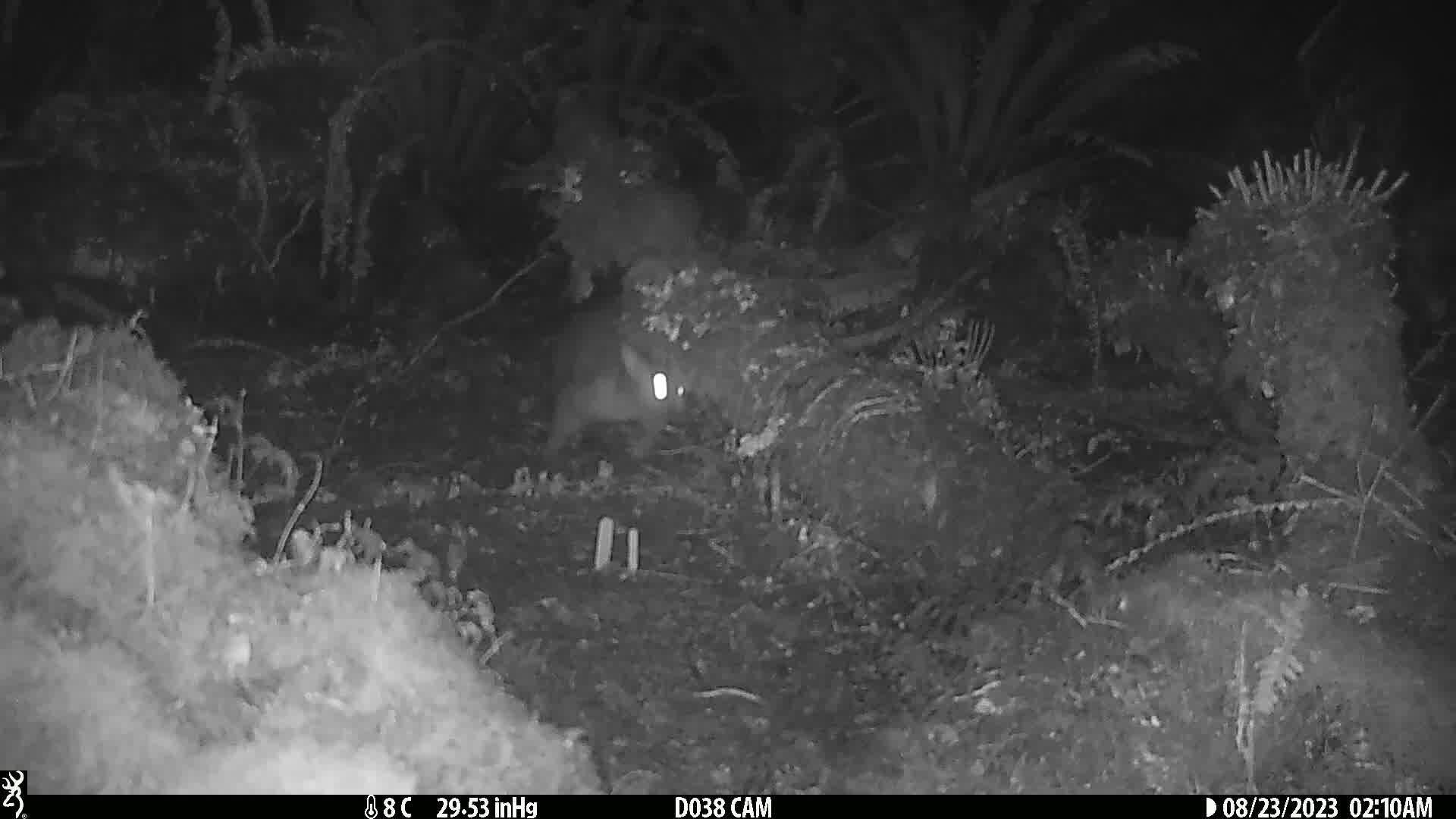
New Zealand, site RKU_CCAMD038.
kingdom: Animalia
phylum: Chordata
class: Mammalia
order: Diprotodontia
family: Phalangeridae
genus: Trichosurus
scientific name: Trichosurus vulpecula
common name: common brushtail possum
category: possum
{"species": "possum (common brushtail possum) (Trichosurus vulpecula)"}